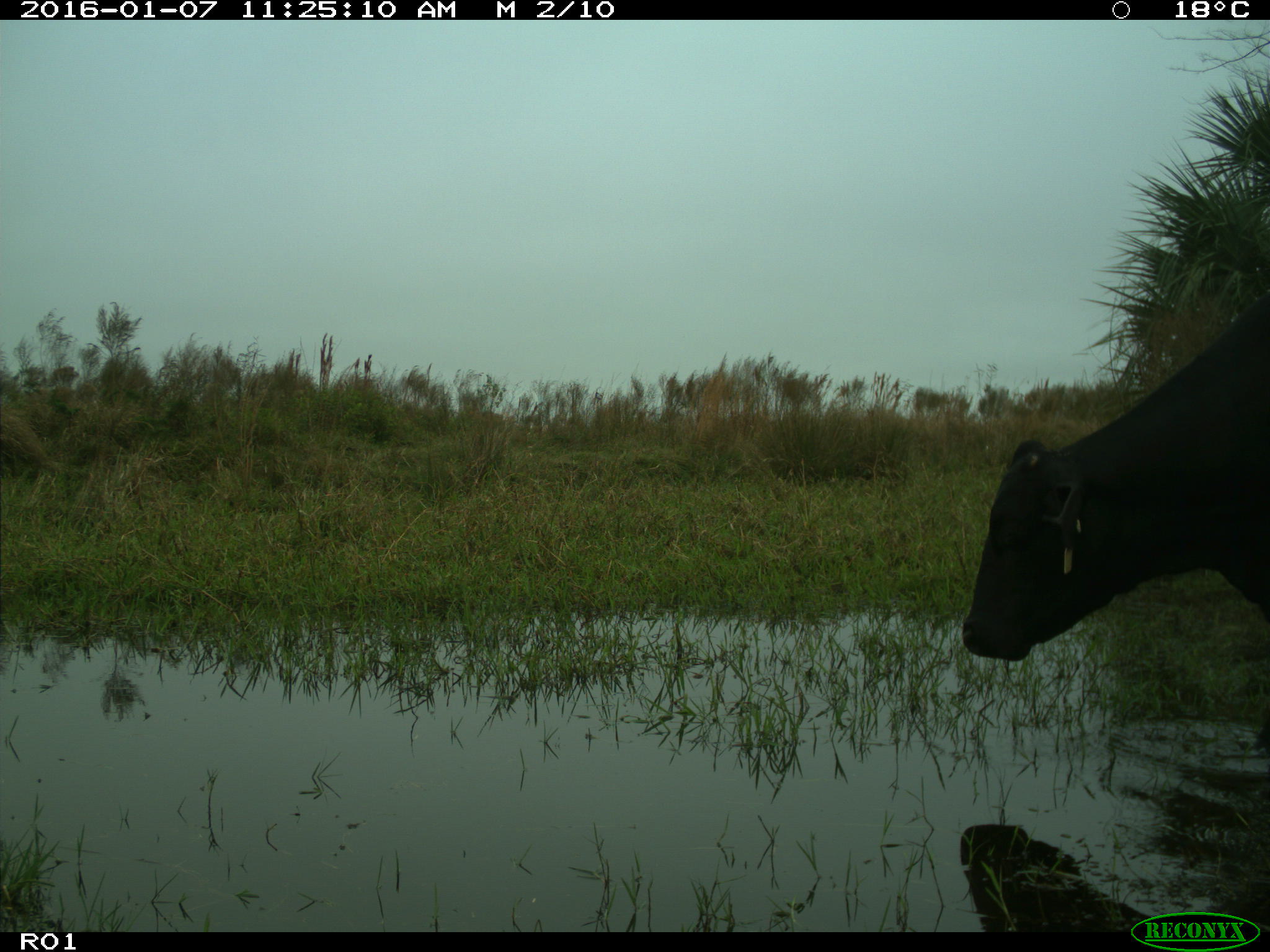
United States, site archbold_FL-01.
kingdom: Animalia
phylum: Chordata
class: Mammalia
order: Artiodactyla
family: Bovidae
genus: Bos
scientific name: Bos taurus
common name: domestic cow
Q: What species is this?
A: Bos taurus (domestic cow).